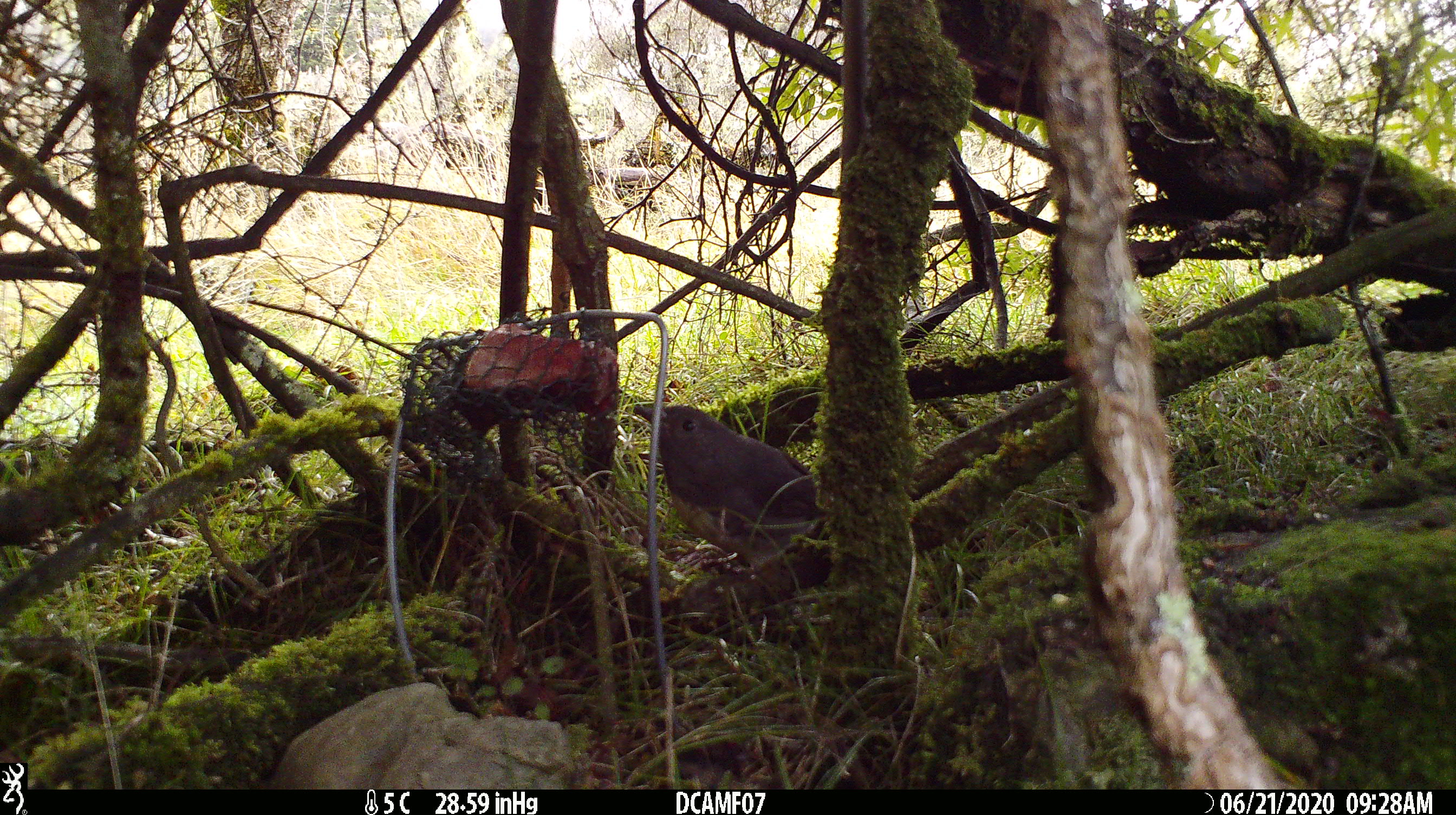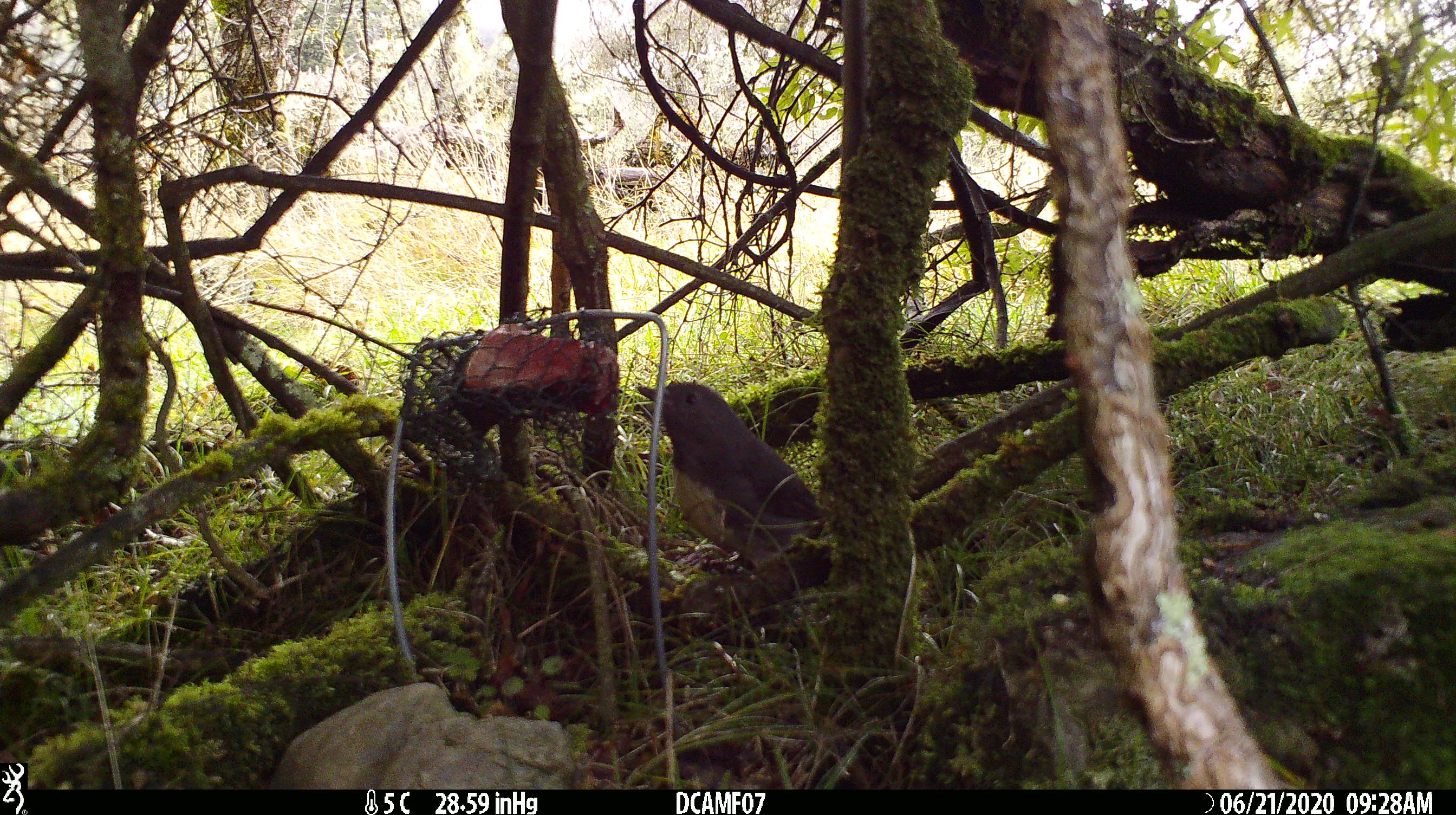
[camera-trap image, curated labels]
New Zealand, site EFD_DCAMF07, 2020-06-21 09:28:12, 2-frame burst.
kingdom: Animalia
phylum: Chordata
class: Aves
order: Passeriformes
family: Petroicidae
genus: Petroica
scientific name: Petroica australis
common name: new zealand robin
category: robin